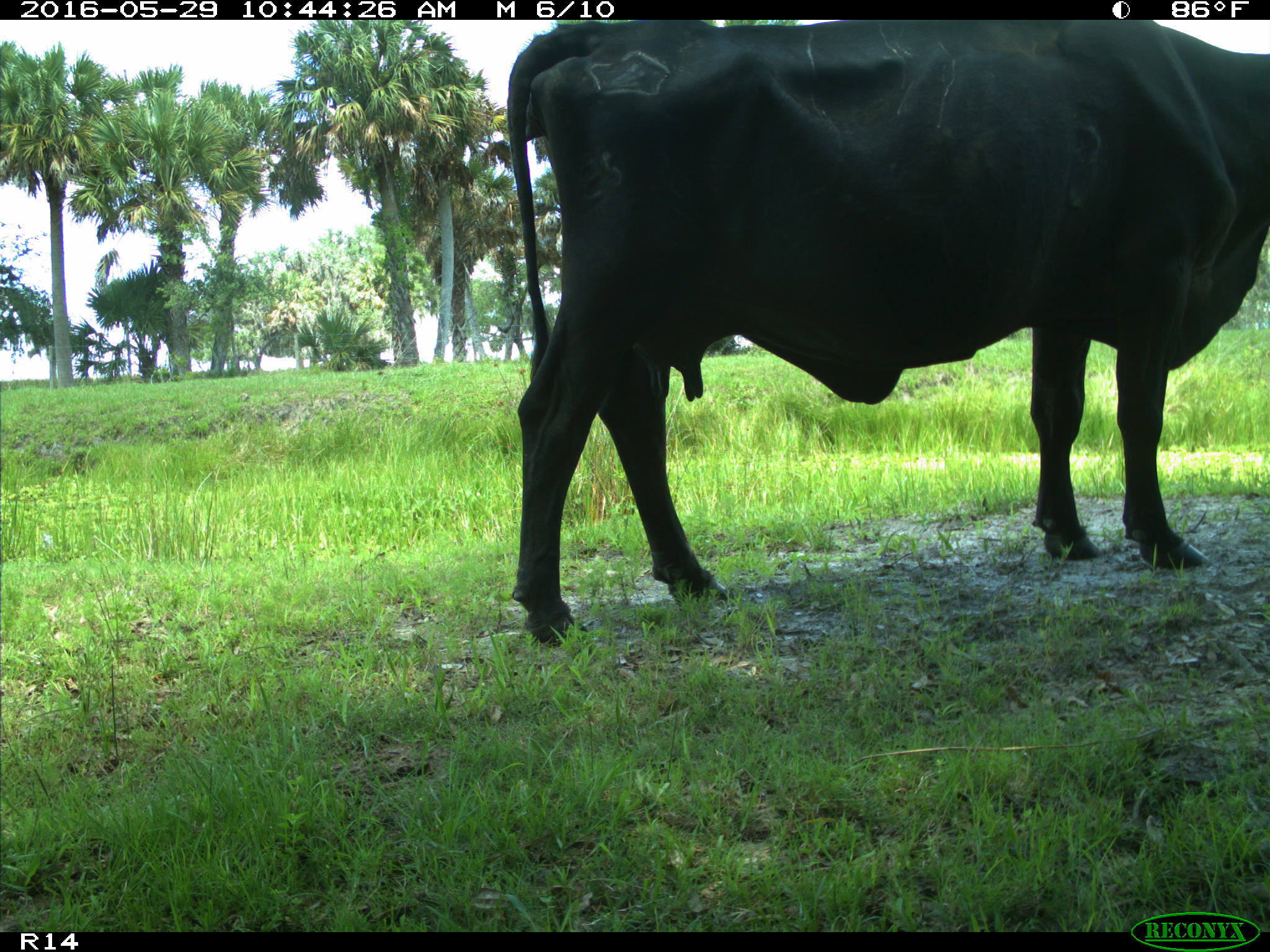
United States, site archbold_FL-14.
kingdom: Animalia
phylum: Chordata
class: Mammalia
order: Artiodactyla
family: Bovidae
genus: Bos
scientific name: Bos taurus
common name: domestic cow